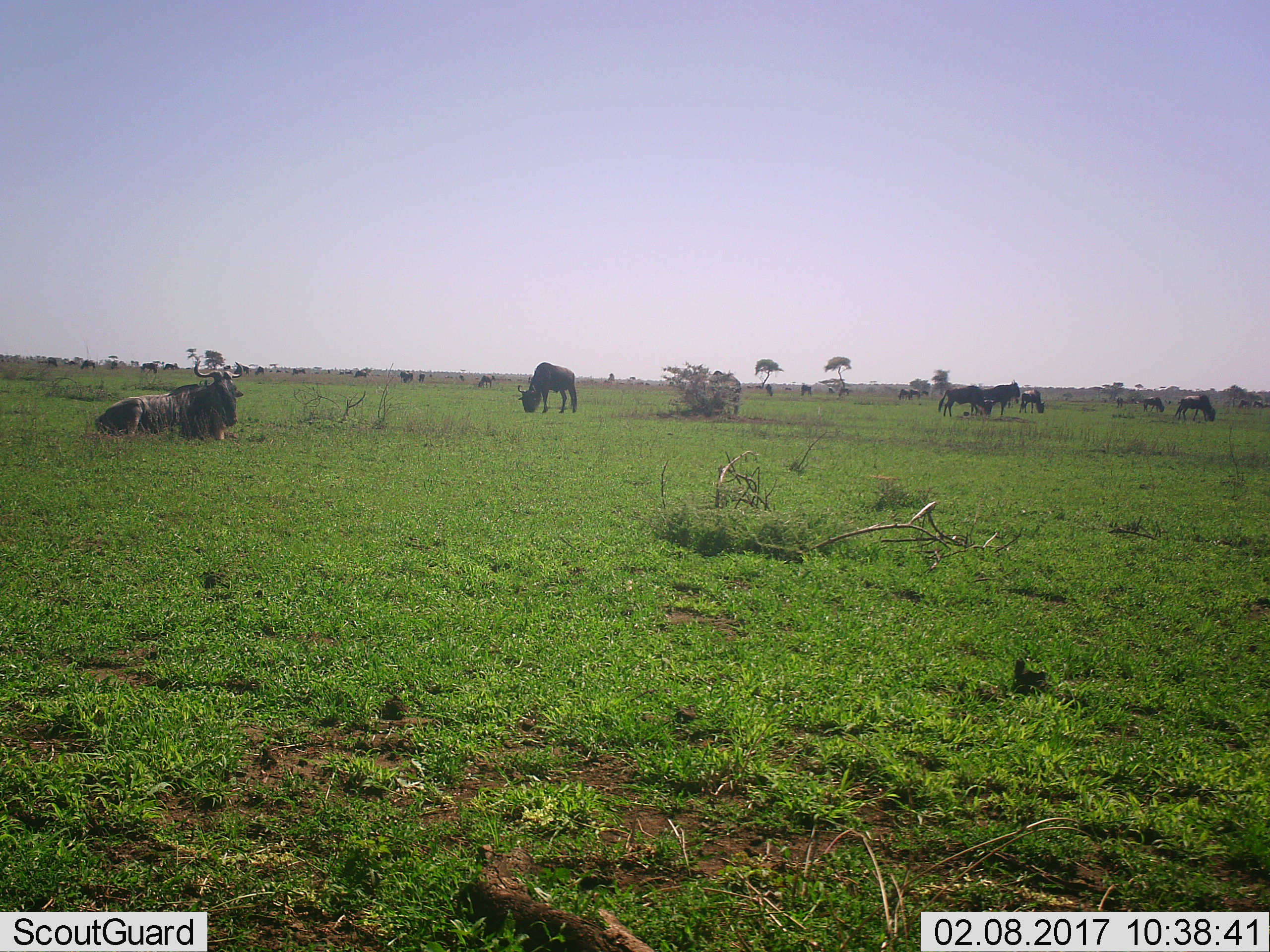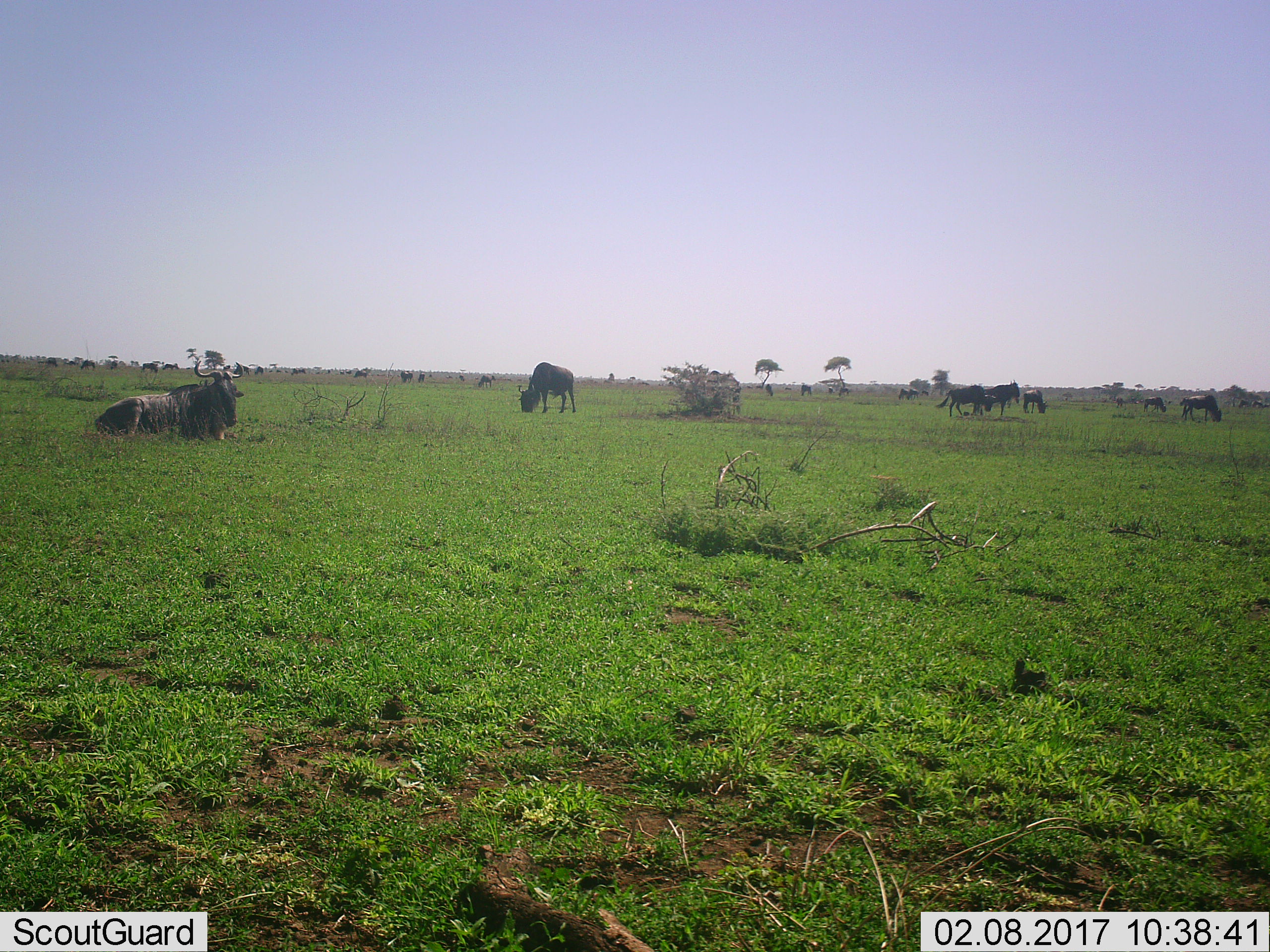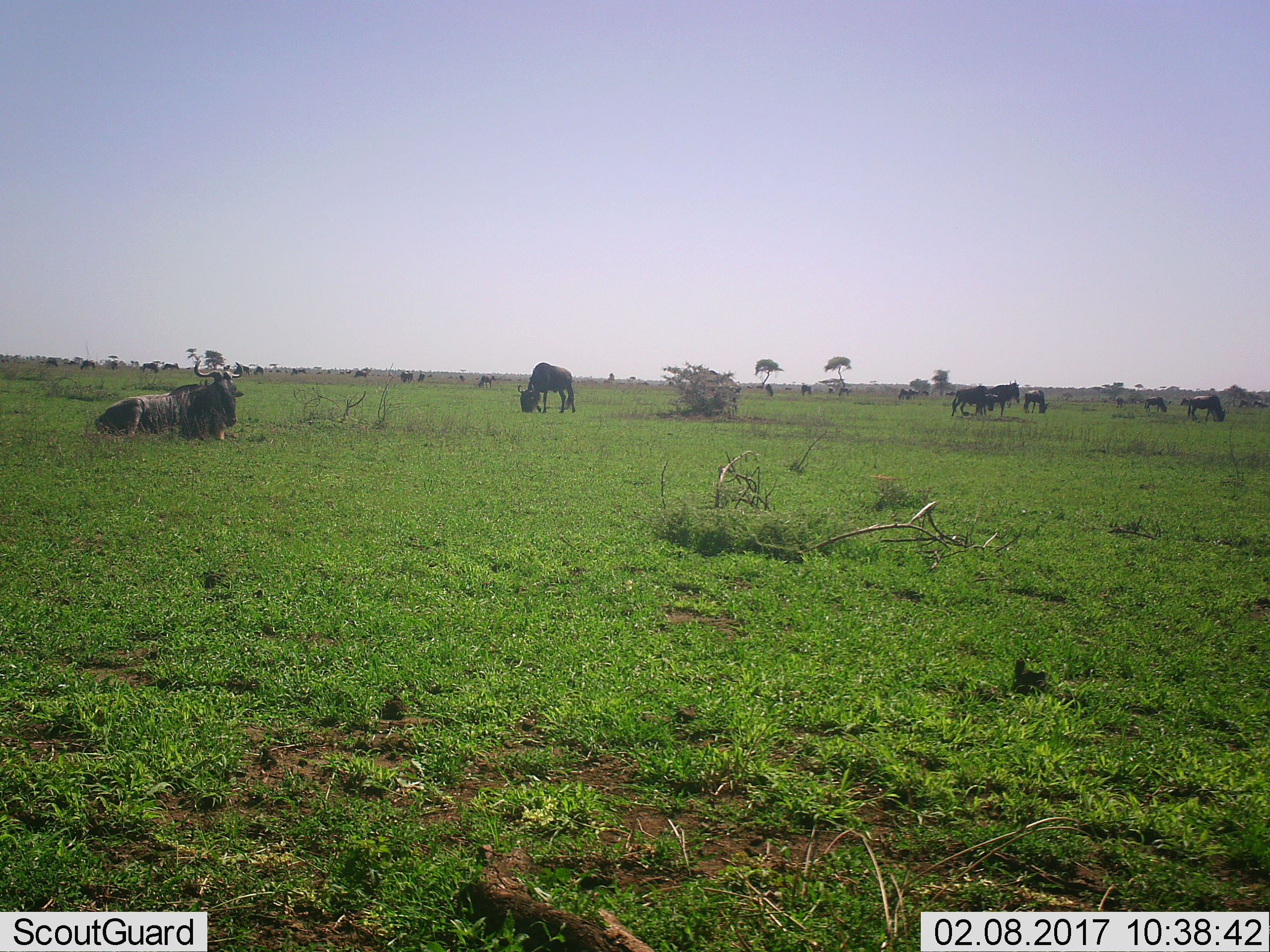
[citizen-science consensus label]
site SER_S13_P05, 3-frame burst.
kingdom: Animalia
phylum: Chordata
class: Mammalia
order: Artiodactyla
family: Bovidae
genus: Connochaetes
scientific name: Connochaetes taurinus taurinus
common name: blue wildebeest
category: wildebeestblue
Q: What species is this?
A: Wildebeestblue (blue wildebeest) (Connochaetes taurinus taurinus).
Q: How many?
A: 11-50.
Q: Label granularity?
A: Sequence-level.